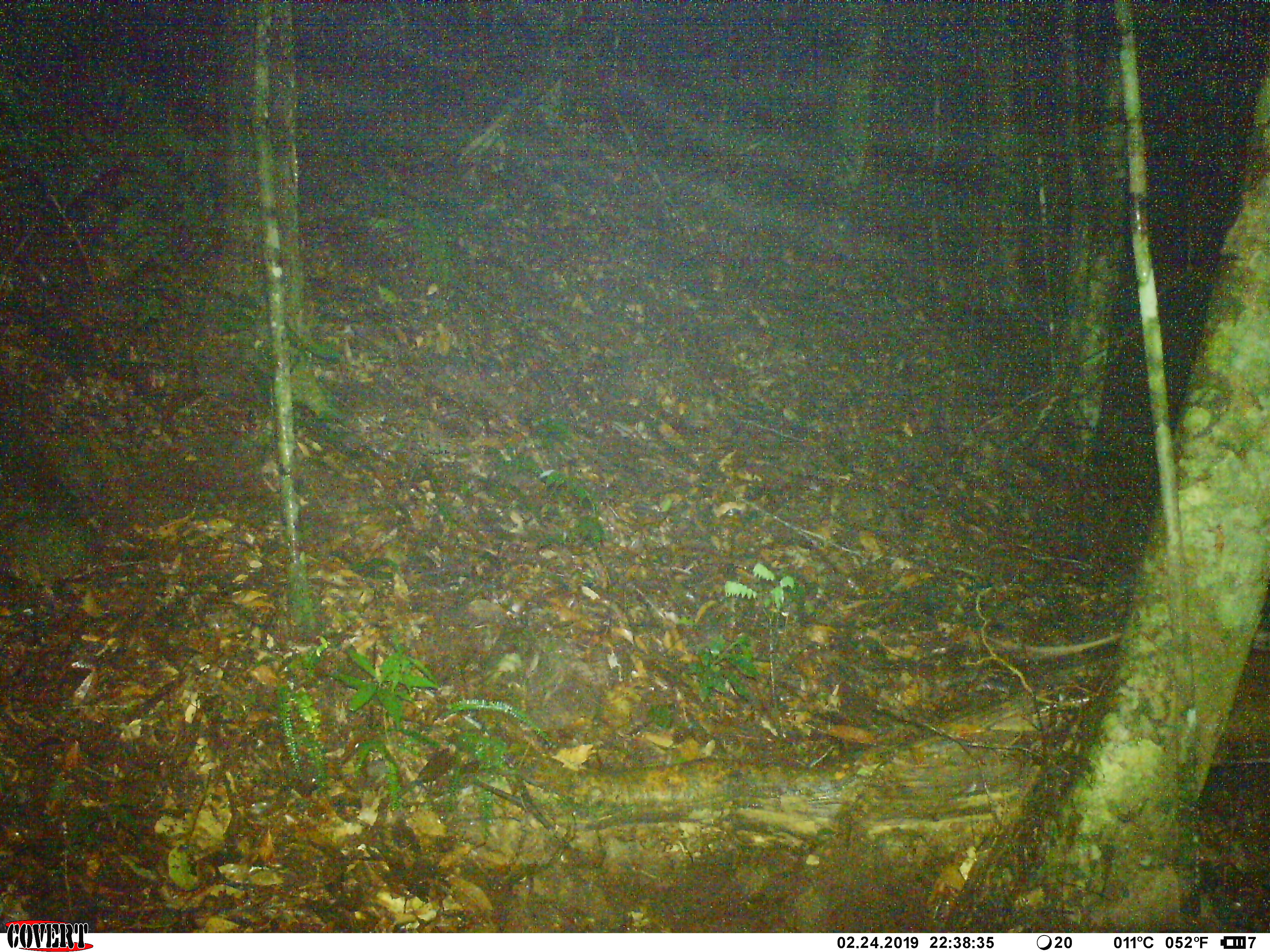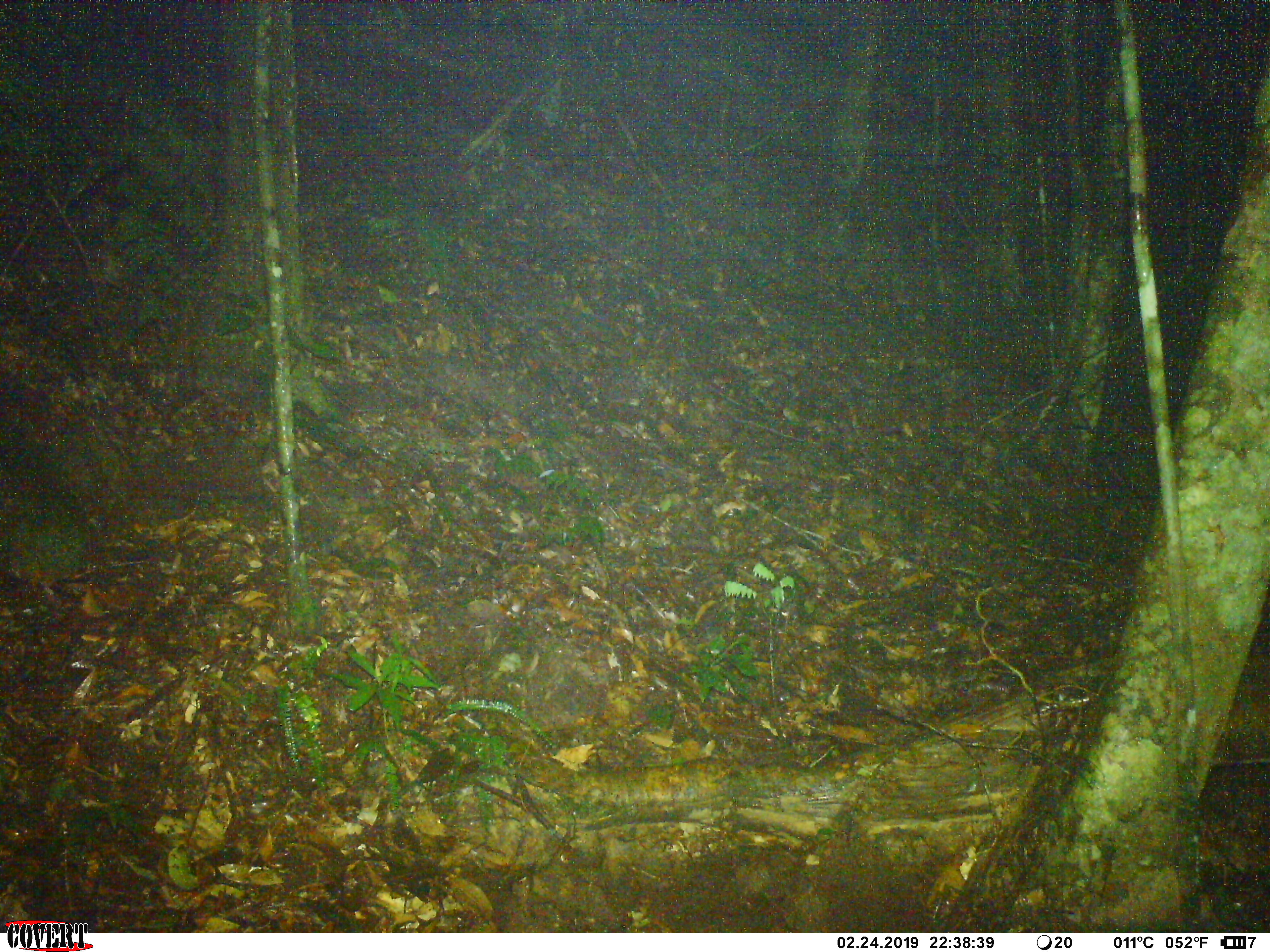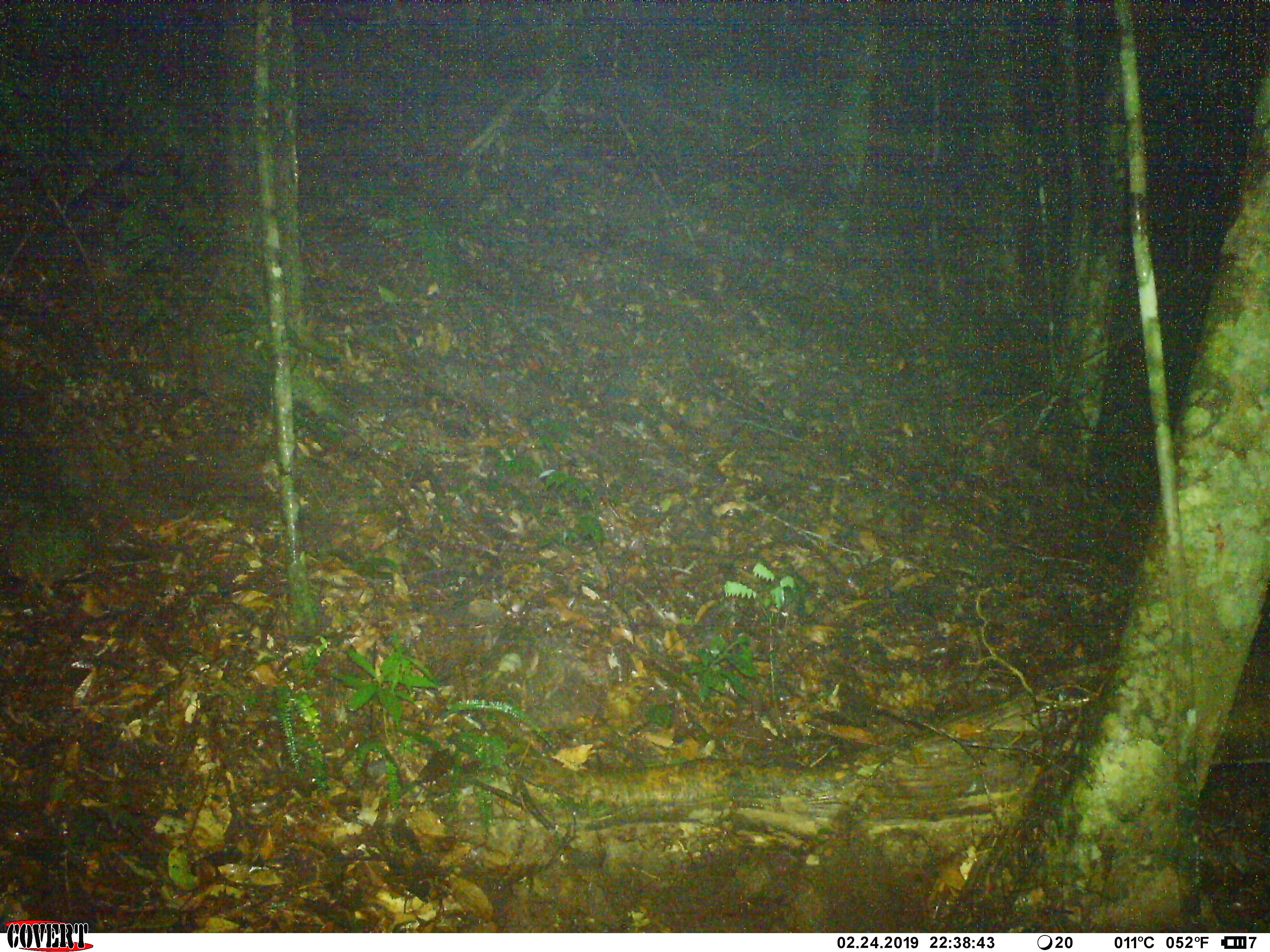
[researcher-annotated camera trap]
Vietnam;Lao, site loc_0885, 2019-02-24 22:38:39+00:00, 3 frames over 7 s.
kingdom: Animalia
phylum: Chordata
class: Mammalia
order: Rodentia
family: Muridae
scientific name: Muridae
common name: old-world mice and rats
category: unidentified murid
Unidentified murid (old-world mice and rats) (Muridae). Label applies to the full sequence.